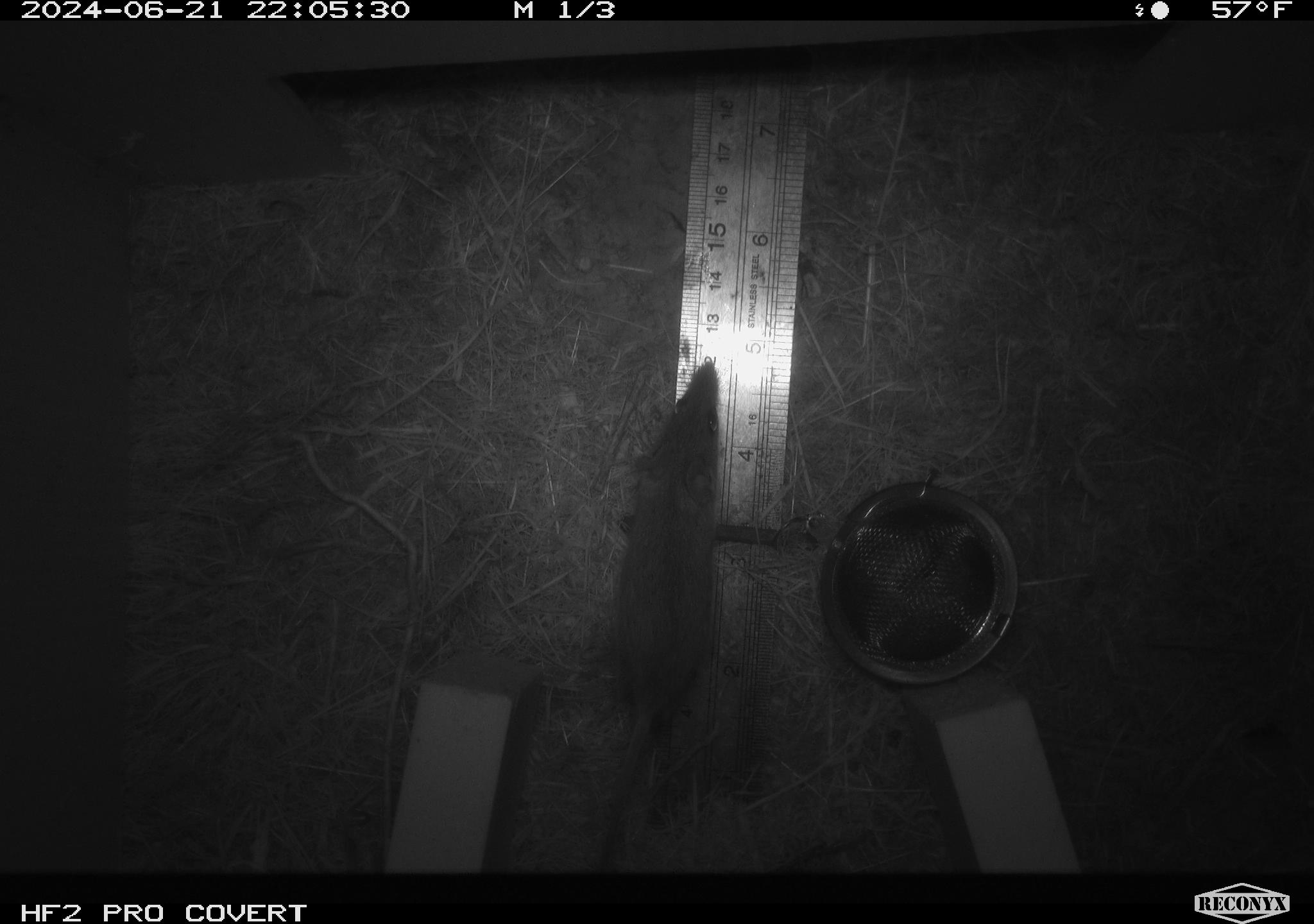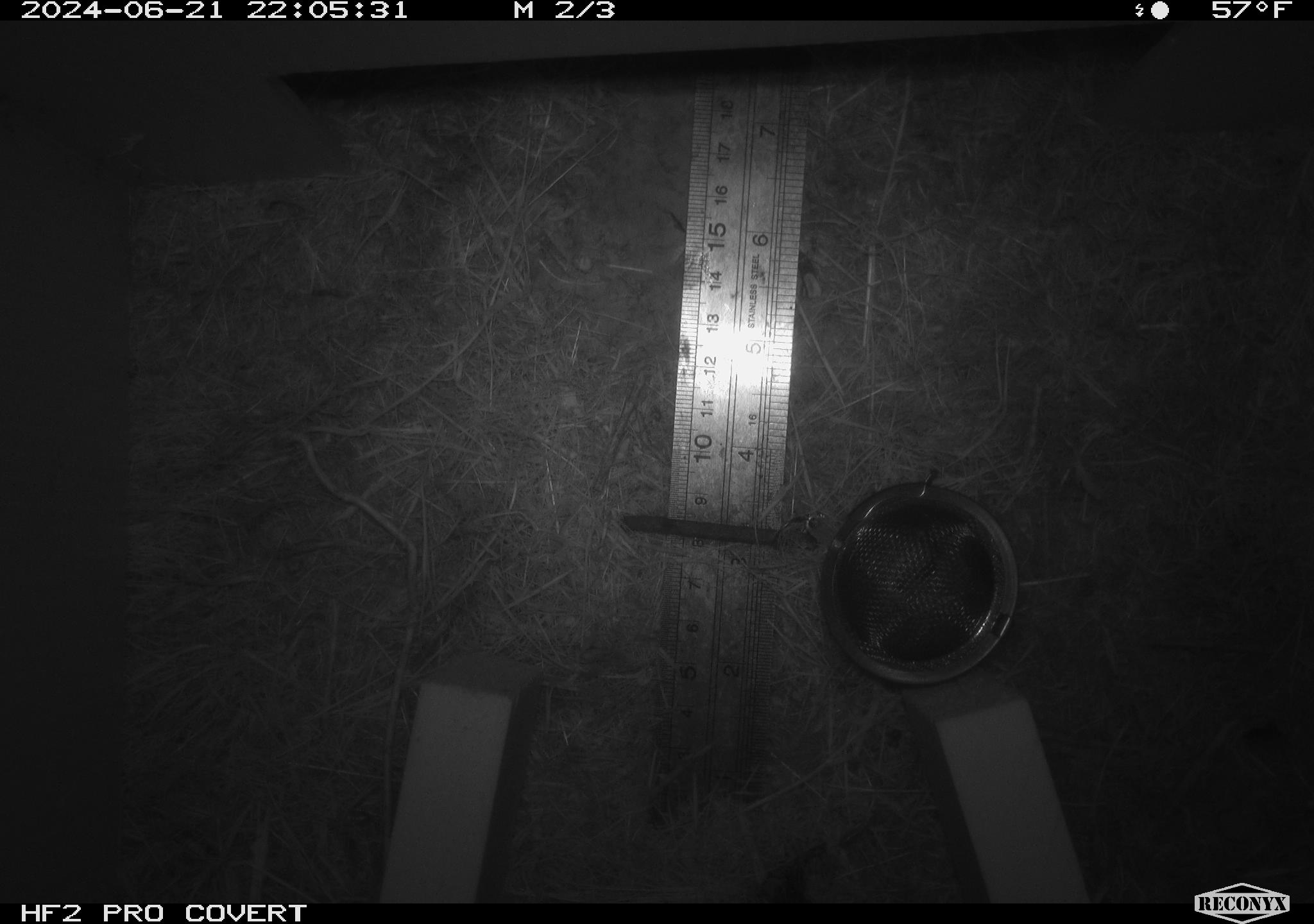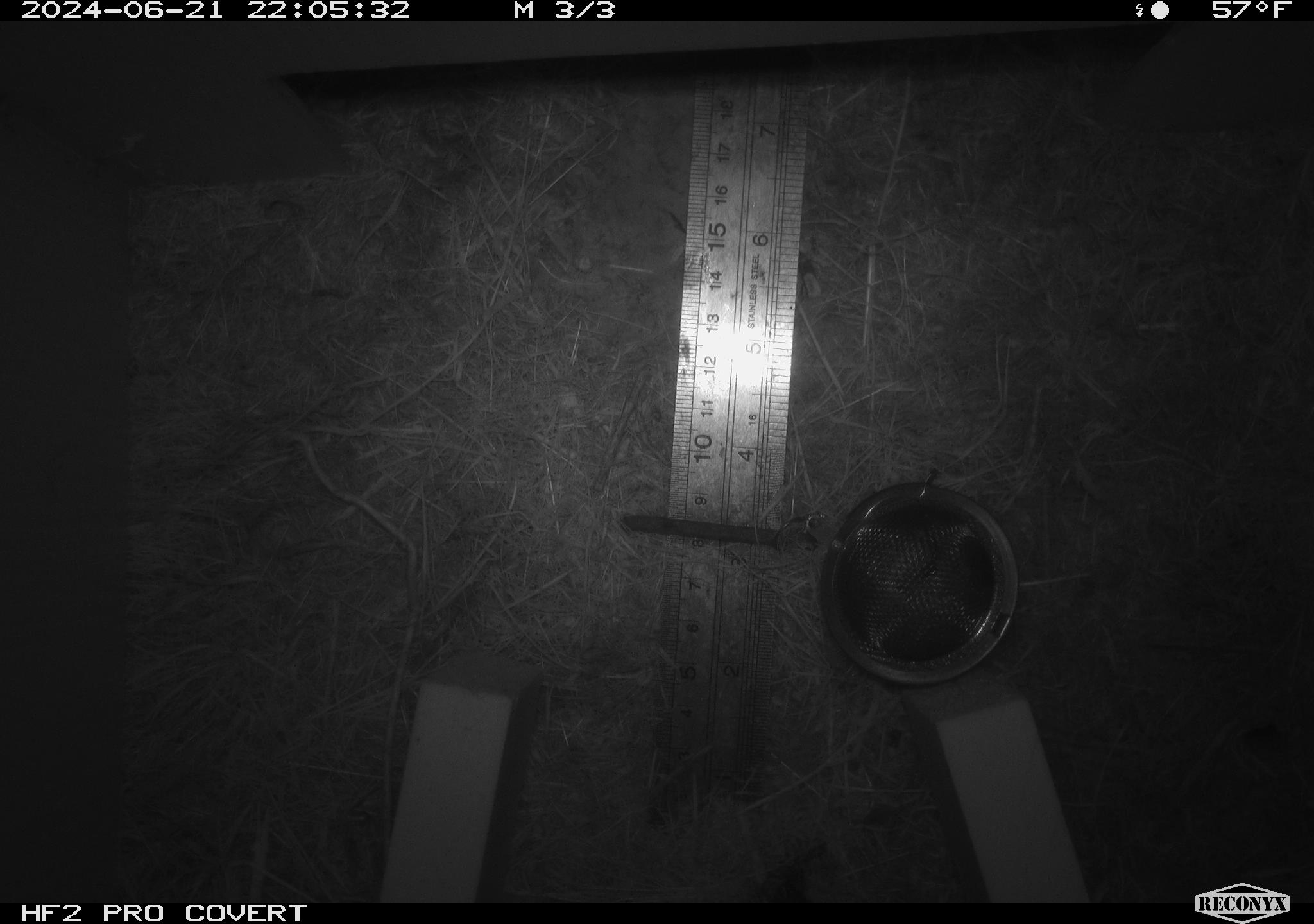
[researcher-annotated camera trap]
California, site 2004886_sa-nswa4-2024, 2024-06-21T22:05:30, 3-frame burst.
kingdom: Animalia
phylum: Chordata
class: Mammalia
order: Rodentia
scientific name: Rodentia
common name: rodent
Rodent (Rodentia).